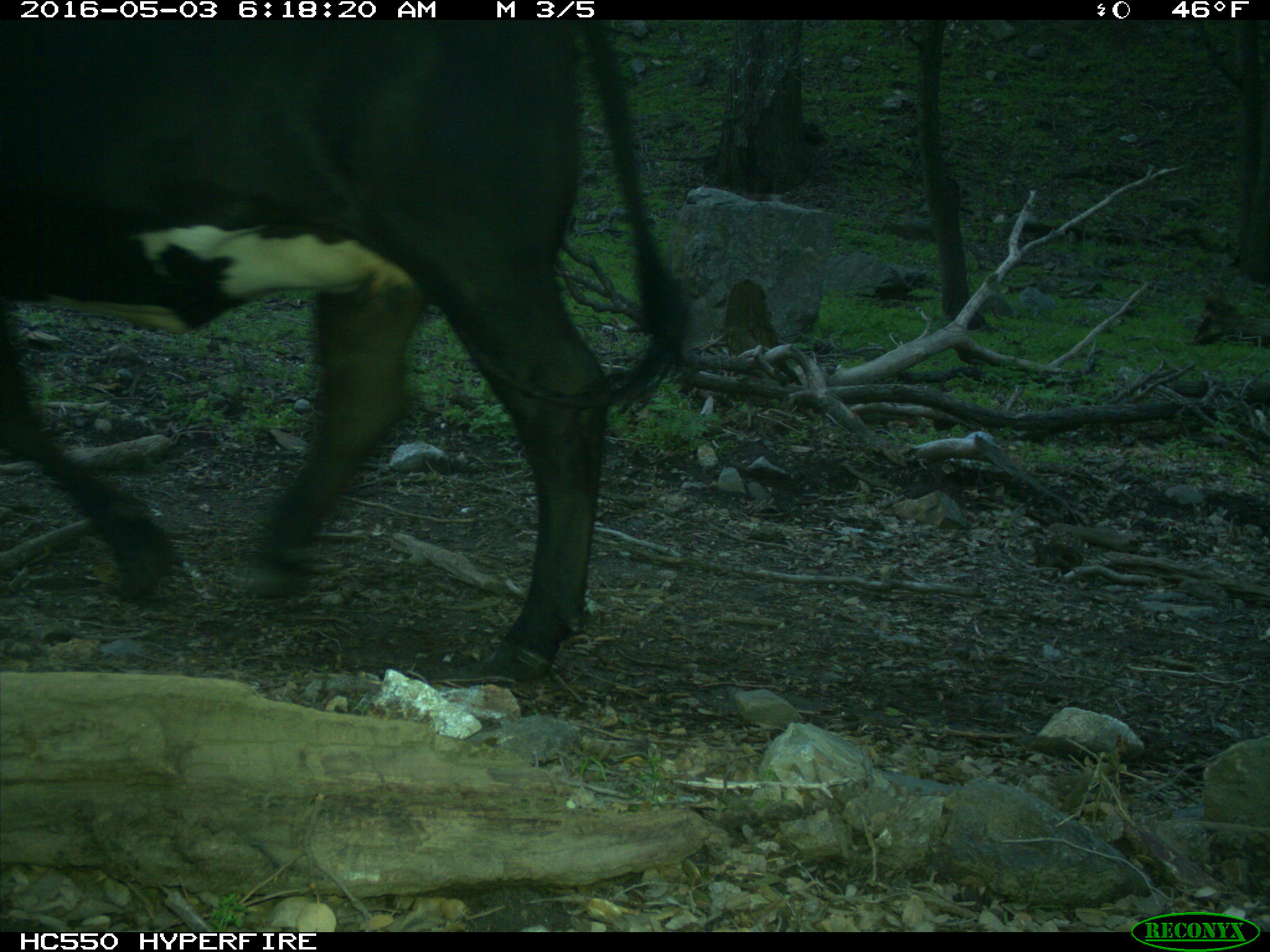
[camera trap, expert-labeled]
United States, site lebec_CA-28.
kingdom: Animalia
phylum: Chordata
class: Mammalia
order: Artiodactyla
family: Bovidae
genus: Bos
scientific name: Bos taurus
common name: domestic cow